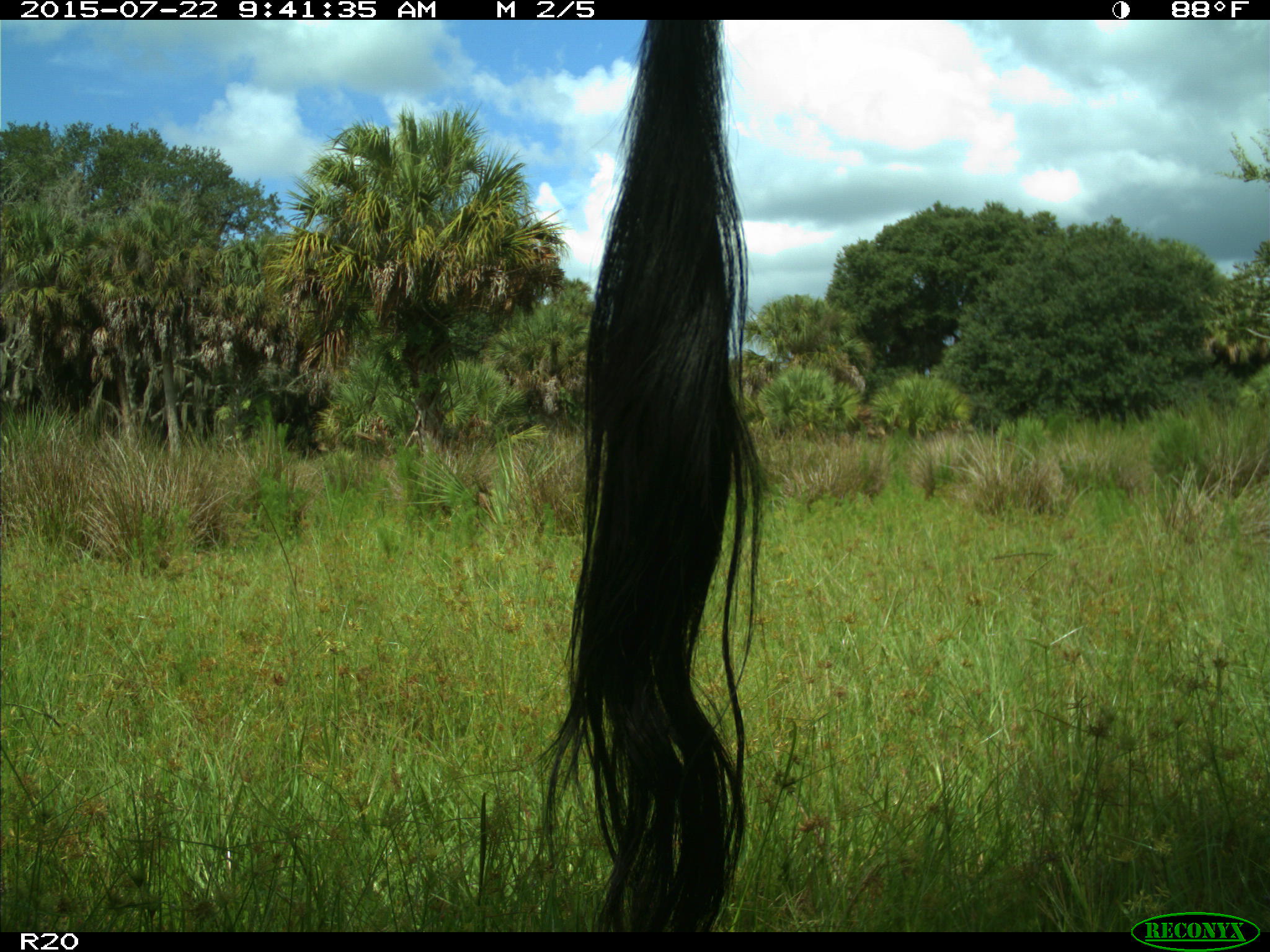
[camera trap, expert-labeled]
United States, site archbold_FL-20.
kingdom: Animalia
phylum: Chordata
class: Mammalia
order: Artiodactyla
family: Bovidae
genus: Bos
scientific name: Bos taurus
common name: domestic cow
Bos taurus (domestic cow).